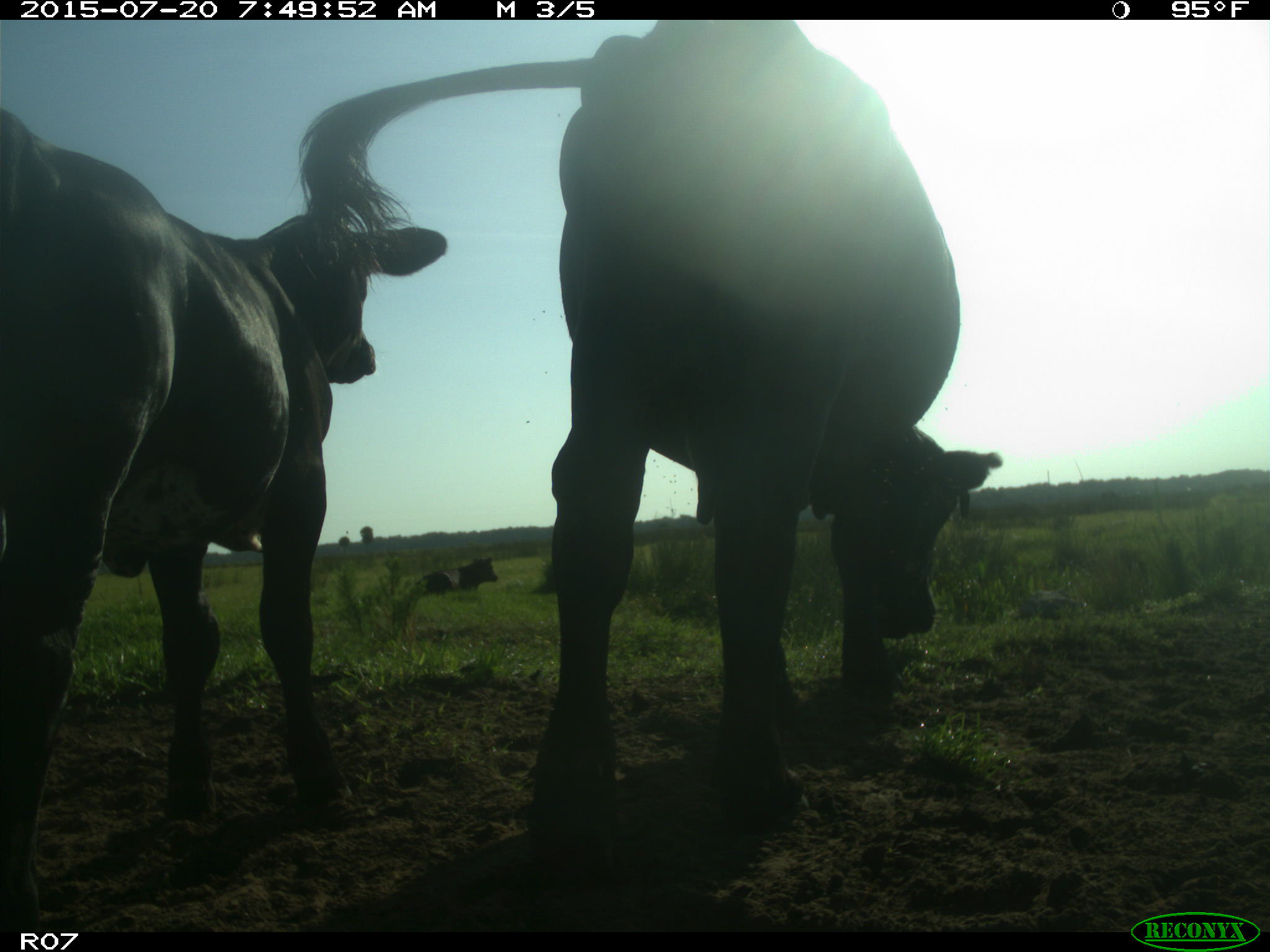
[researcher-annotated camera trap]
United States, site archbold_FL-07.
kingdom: Animalia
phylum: Chordata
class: Mammalia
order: Artiodactyla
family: Bovidae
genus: Bos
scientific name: Bos taurus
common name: domestic cow